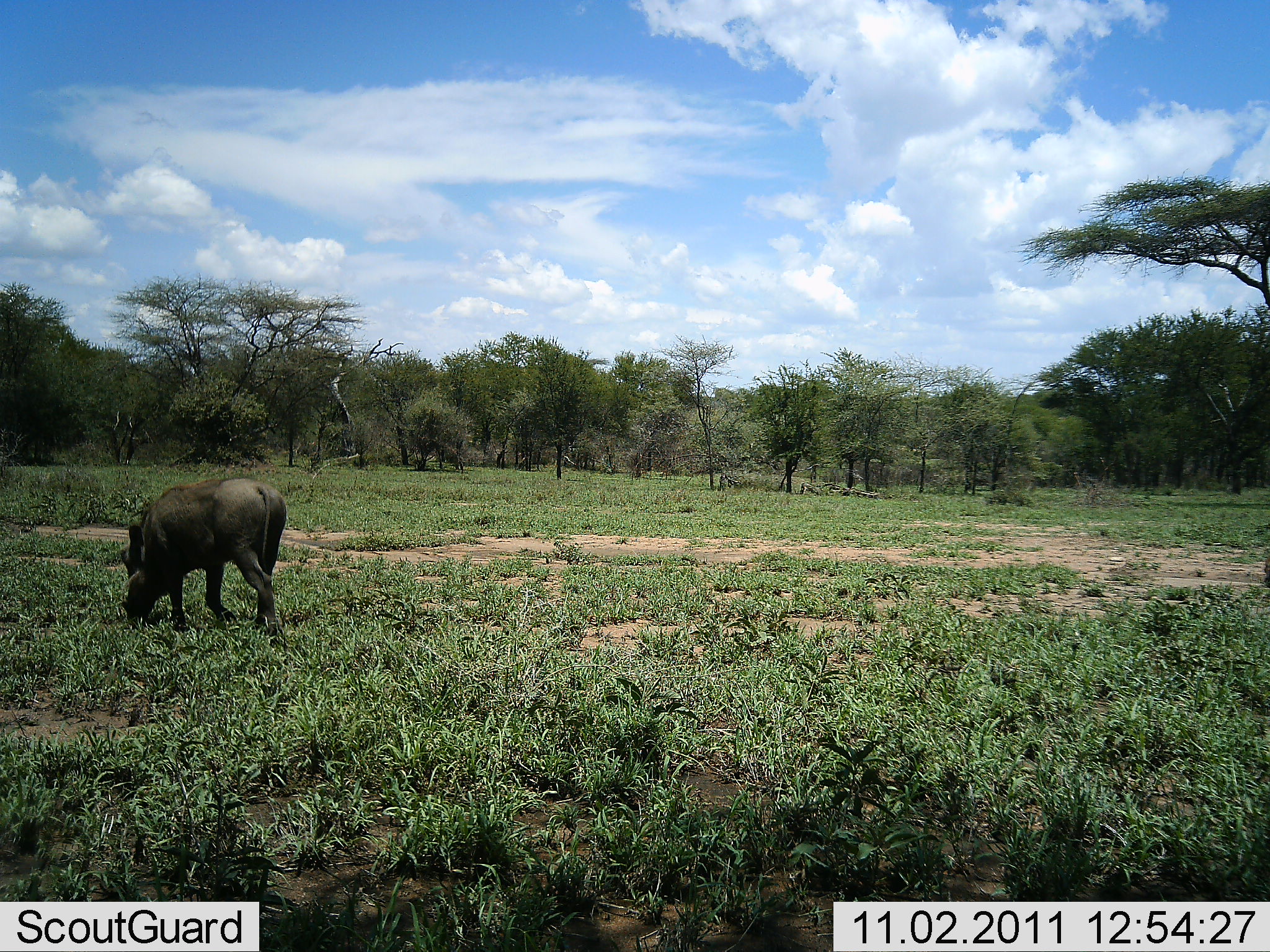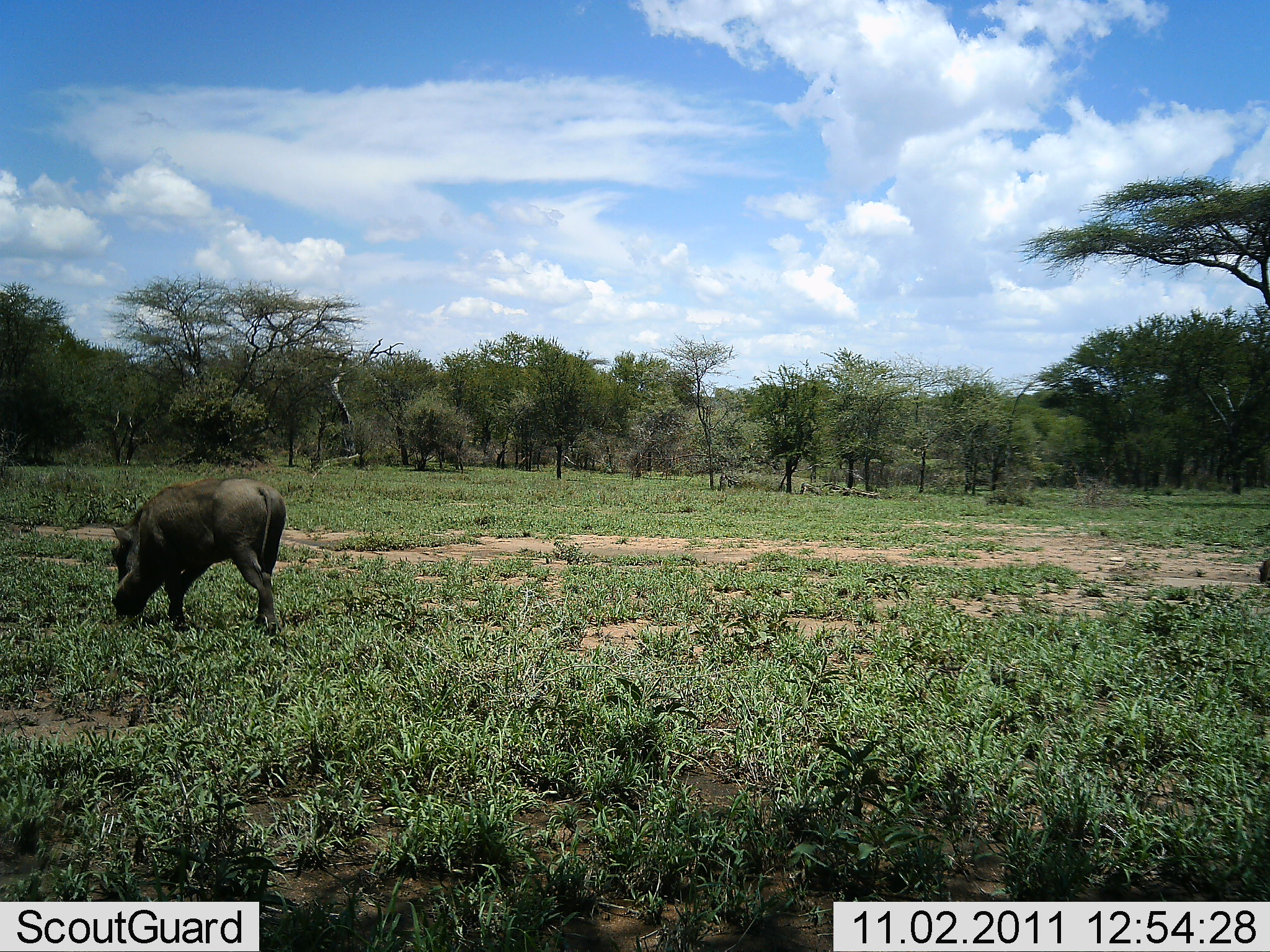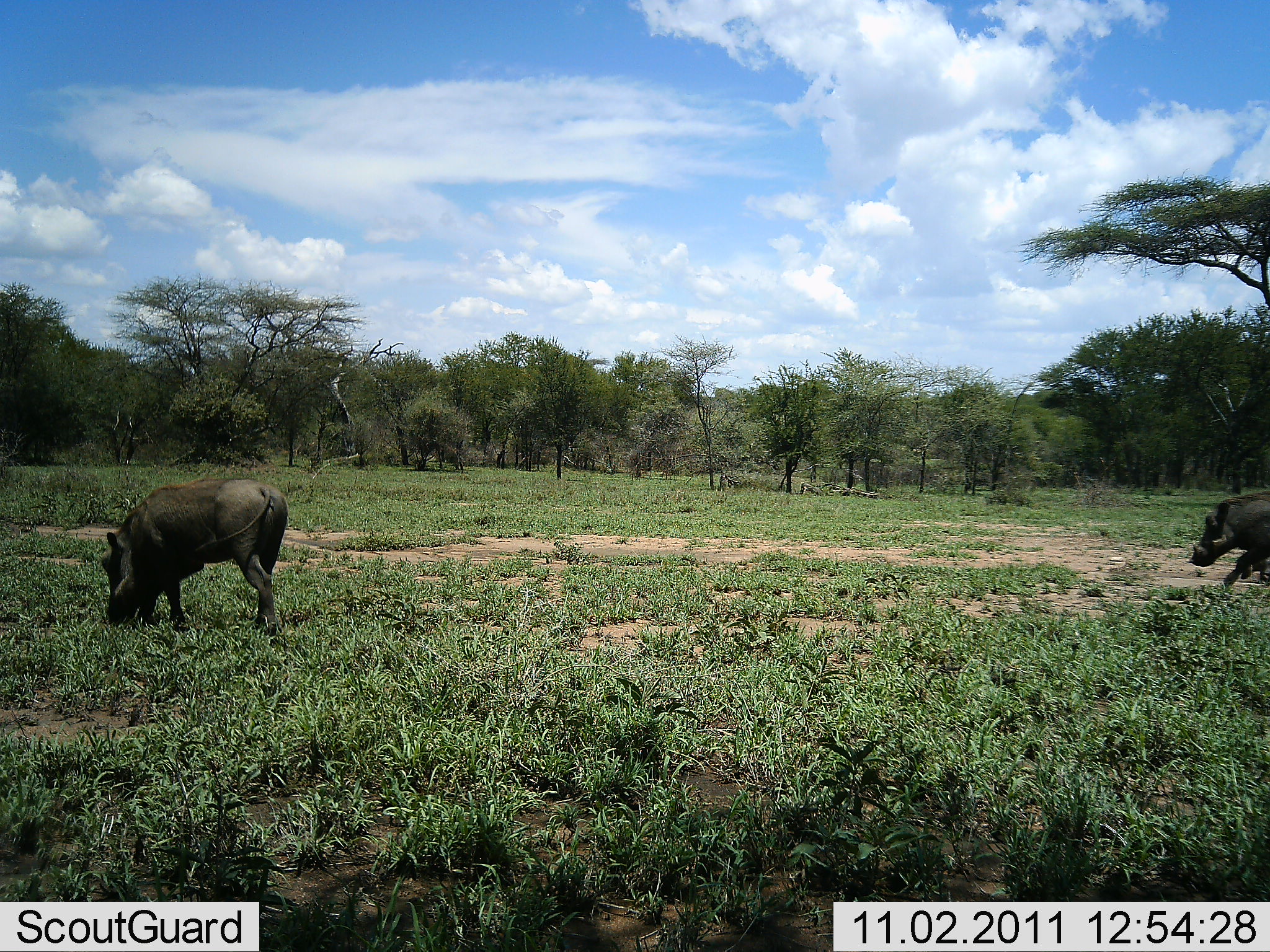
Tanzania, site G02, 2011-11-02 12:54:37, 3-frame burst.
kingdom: Animalia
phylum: Chordata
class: Mammalia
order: Artiodactyla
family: Suidae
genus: Phacochoerus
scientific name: Phacochoerus africanus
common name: warthog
Warthog (Phacochoerus africanus), count 2. Behavior (volunteer vote fractions): standing 10%, resting 0%, moving 50%, interacting 0%. Young present (vote fraction): 0%. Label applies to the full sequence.